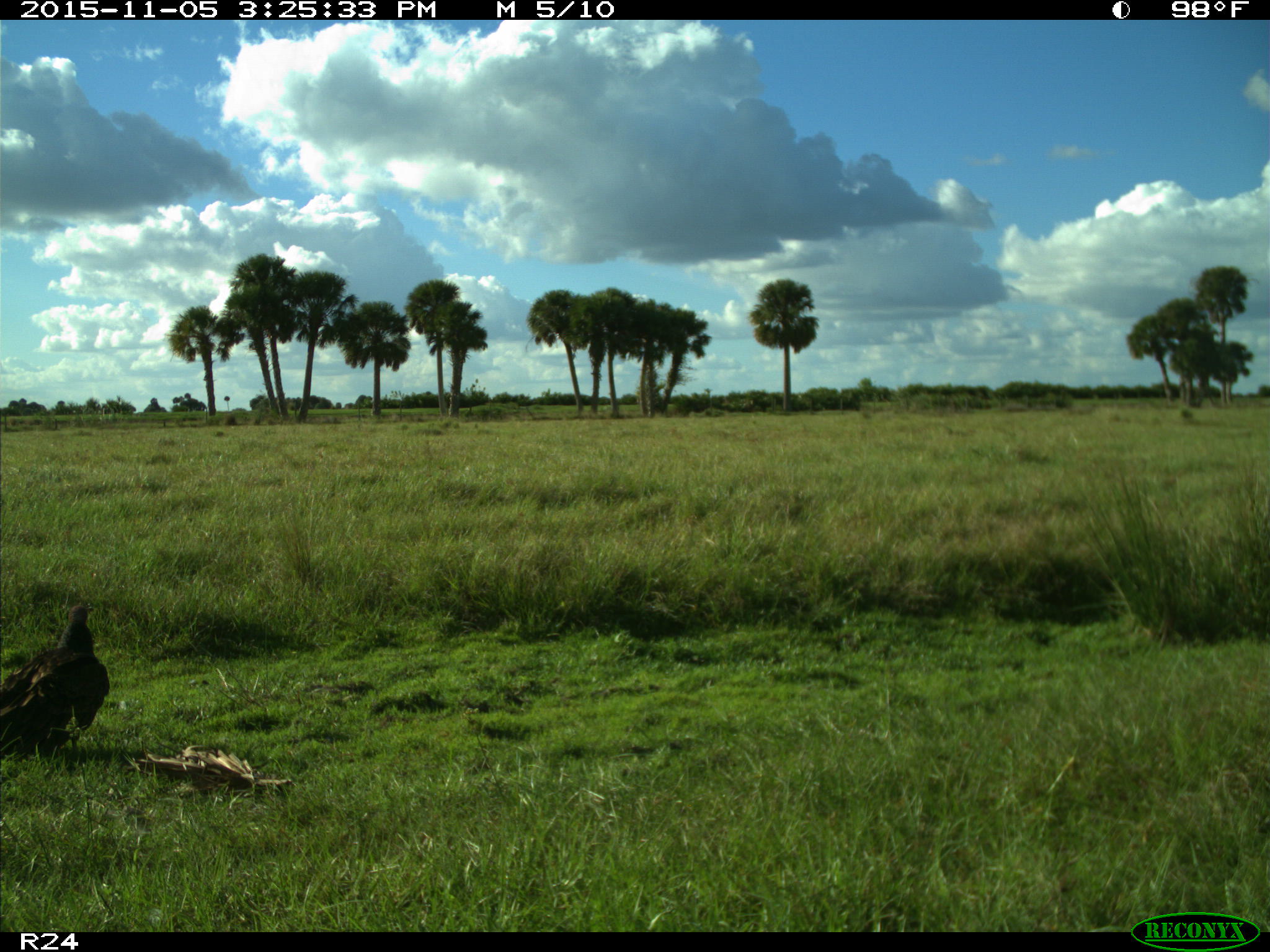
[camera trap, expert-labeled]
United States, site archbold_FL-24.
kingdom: Animalia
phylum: Chordata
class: Aves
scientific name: Aves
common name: birds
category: unidentified bird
Unidentified bird (birds) (Aves).